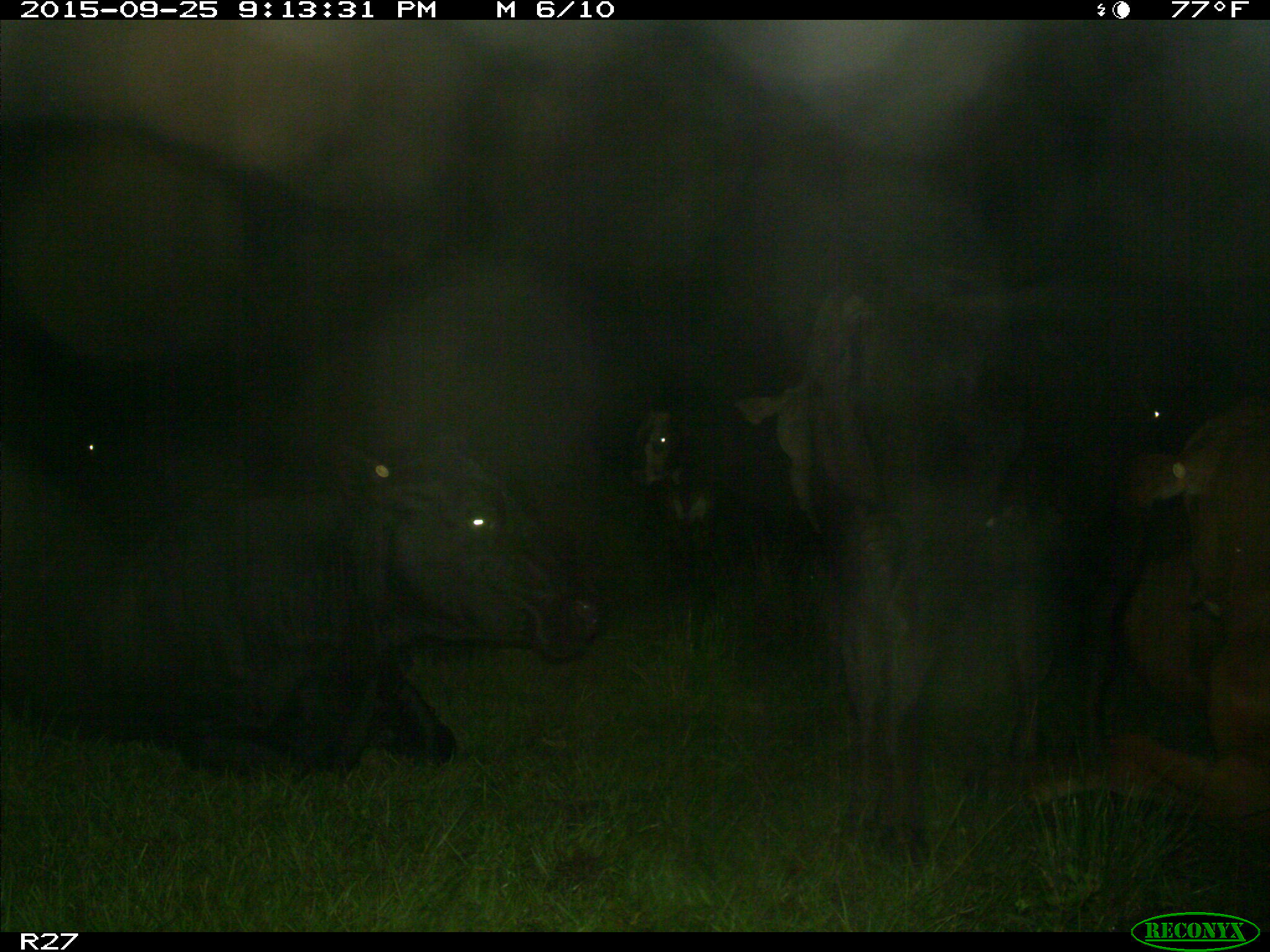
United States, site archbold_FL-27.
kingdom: Animalia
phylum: Chordata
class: Mammalia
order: Artiodactyla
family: Bovidae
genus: Bos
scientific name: Bos taurus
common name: domestic cow